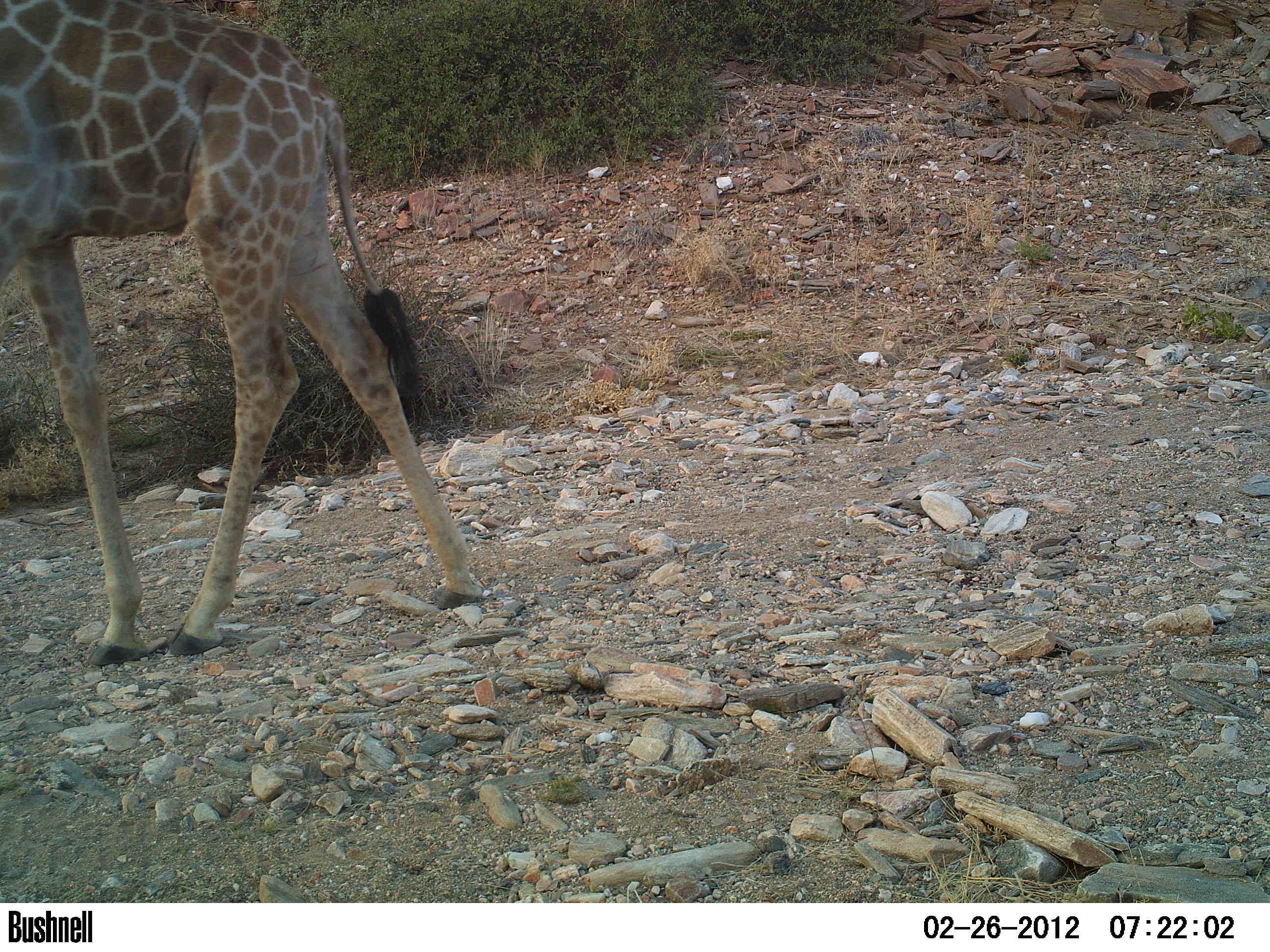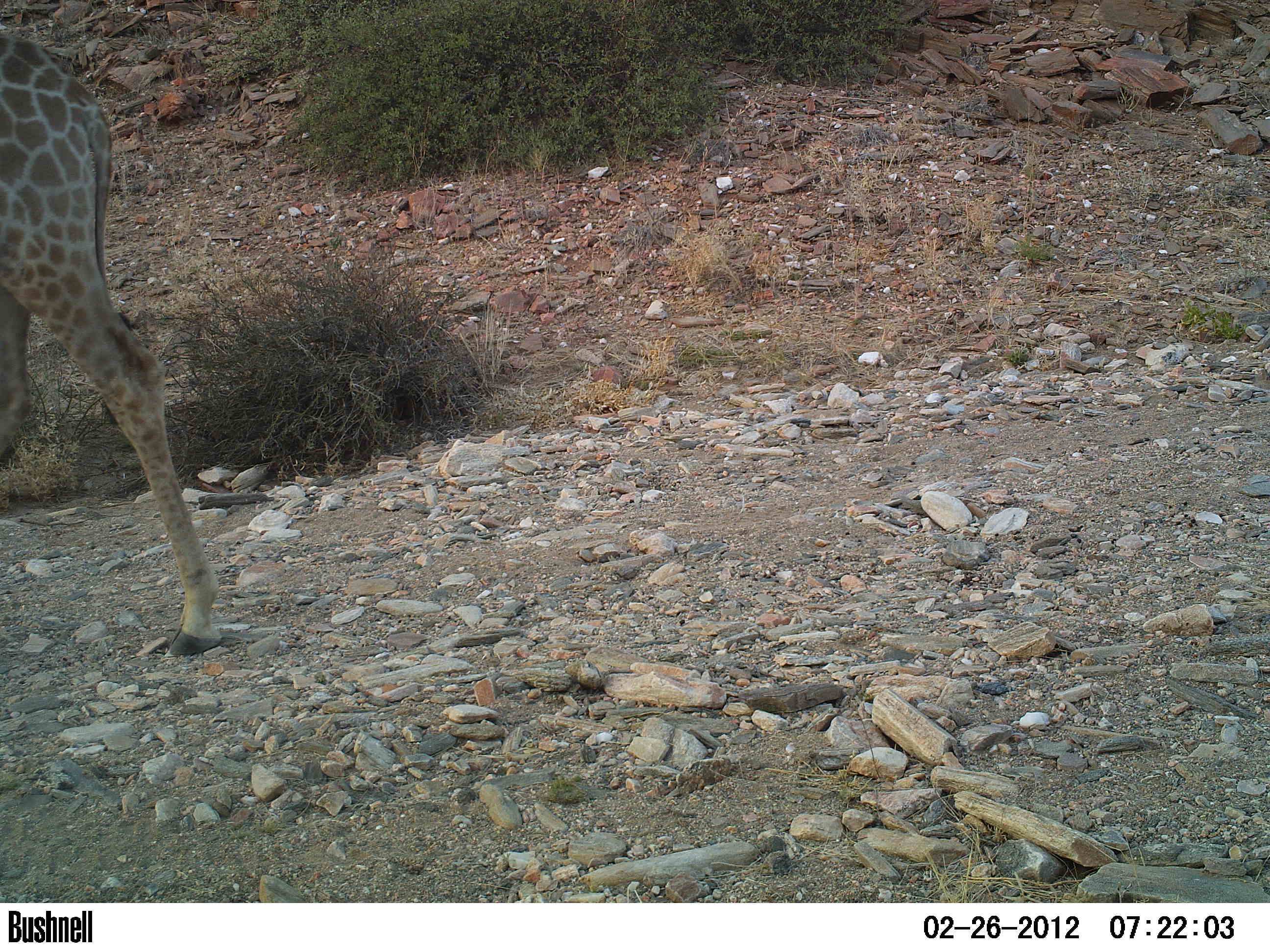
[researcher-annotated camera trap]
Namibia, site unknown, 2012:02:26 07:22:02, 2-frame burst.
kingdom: Animalia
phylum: Chordata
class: Mammalia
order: Artiodactyla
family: Giraffidae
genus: Giraffa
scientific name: Giraffa camelopardalis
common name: giraffe